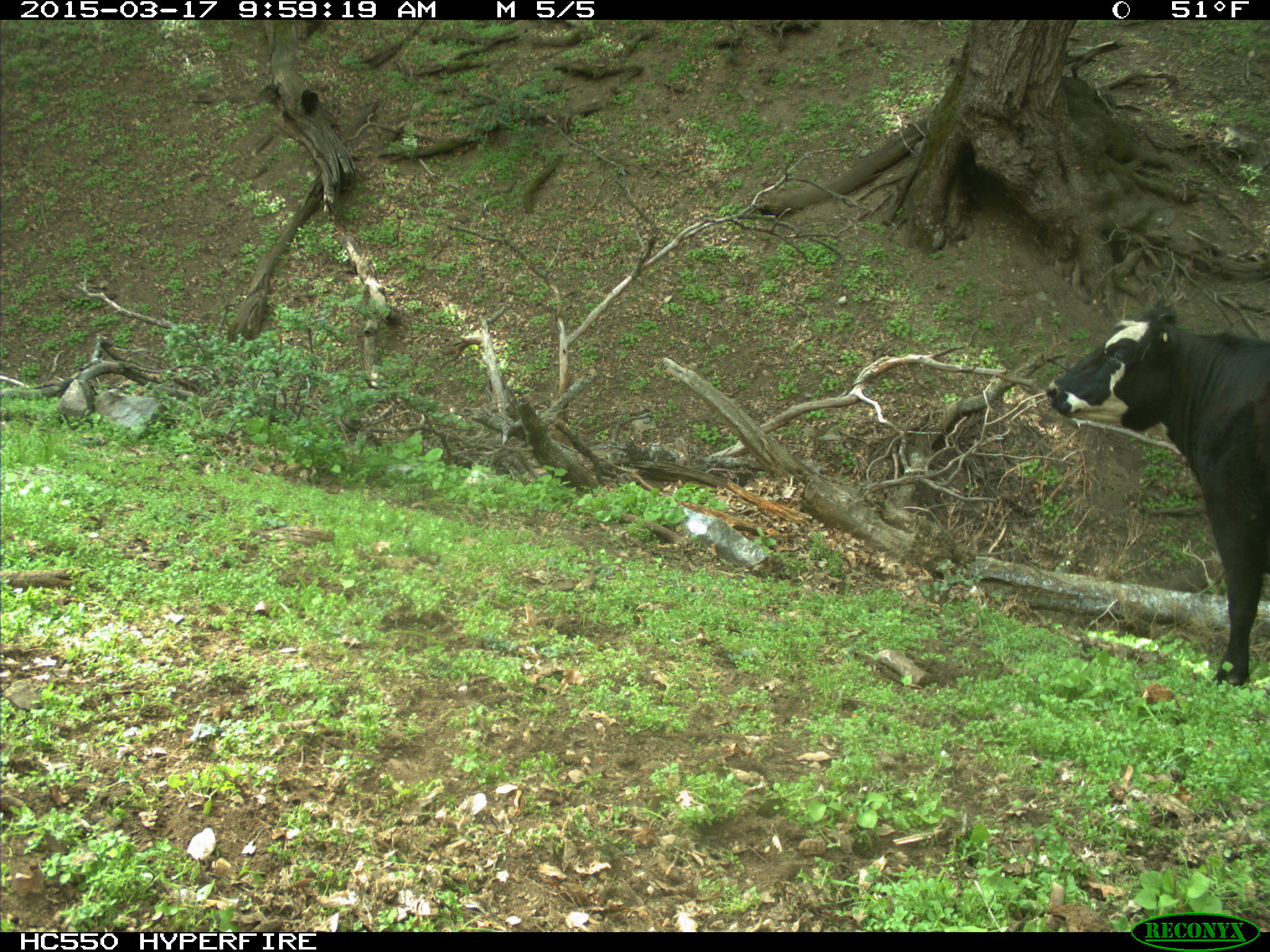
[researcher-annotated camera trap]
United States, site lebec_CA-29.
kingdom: Animalia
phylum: Chordata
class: Mammalia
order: Artiodactyla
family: Bovidae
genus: Bos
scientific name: Bos taurus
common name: domestic cow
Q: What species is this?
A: Bos taurus (domestic cow).